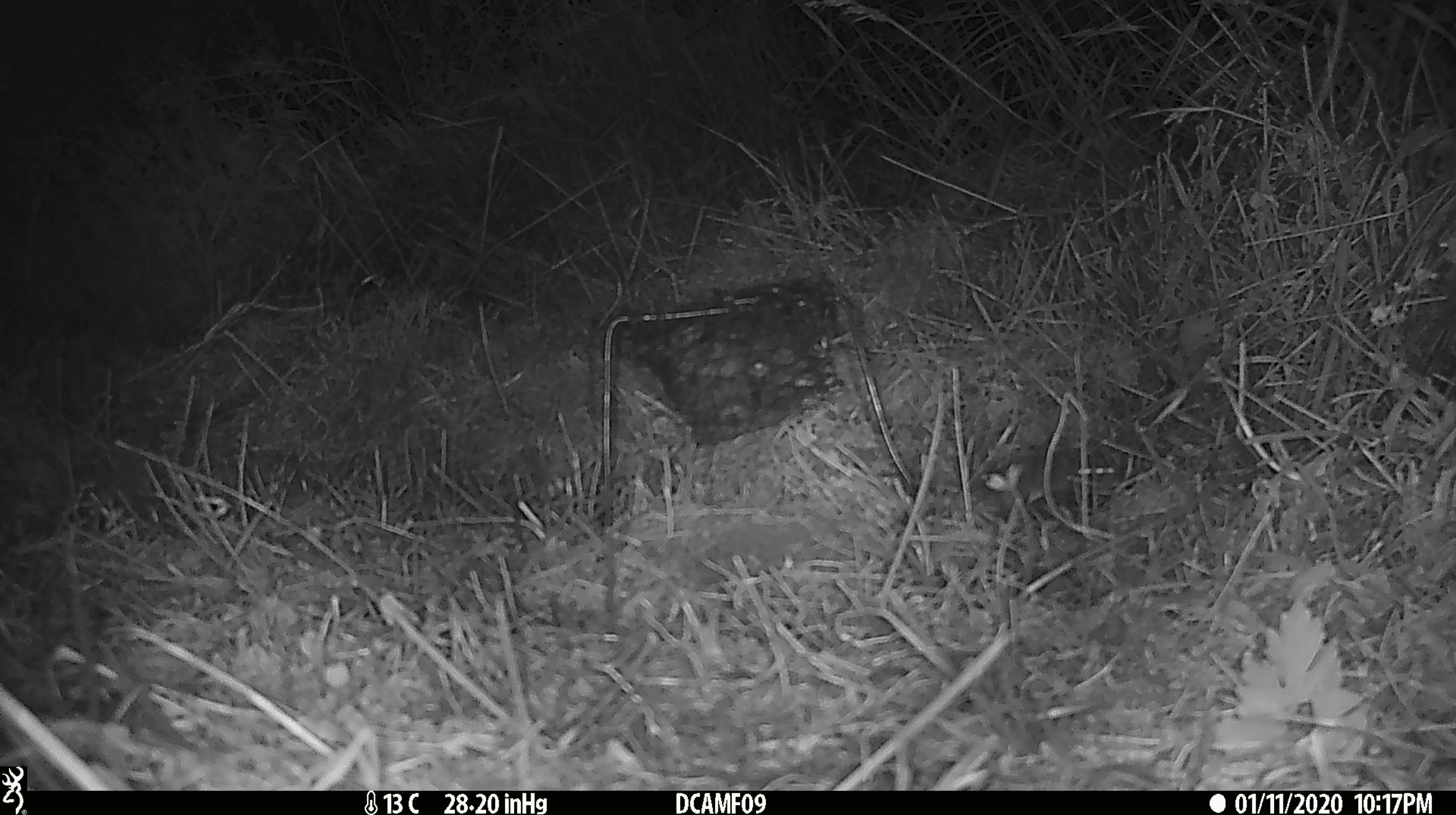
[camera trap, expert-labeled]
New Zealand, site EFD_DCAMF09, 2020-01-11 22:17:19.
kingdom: Animalia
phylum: Chordata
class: Mammalia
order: Rodentia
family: Muridae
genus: Mus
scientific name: Mus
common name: mouse